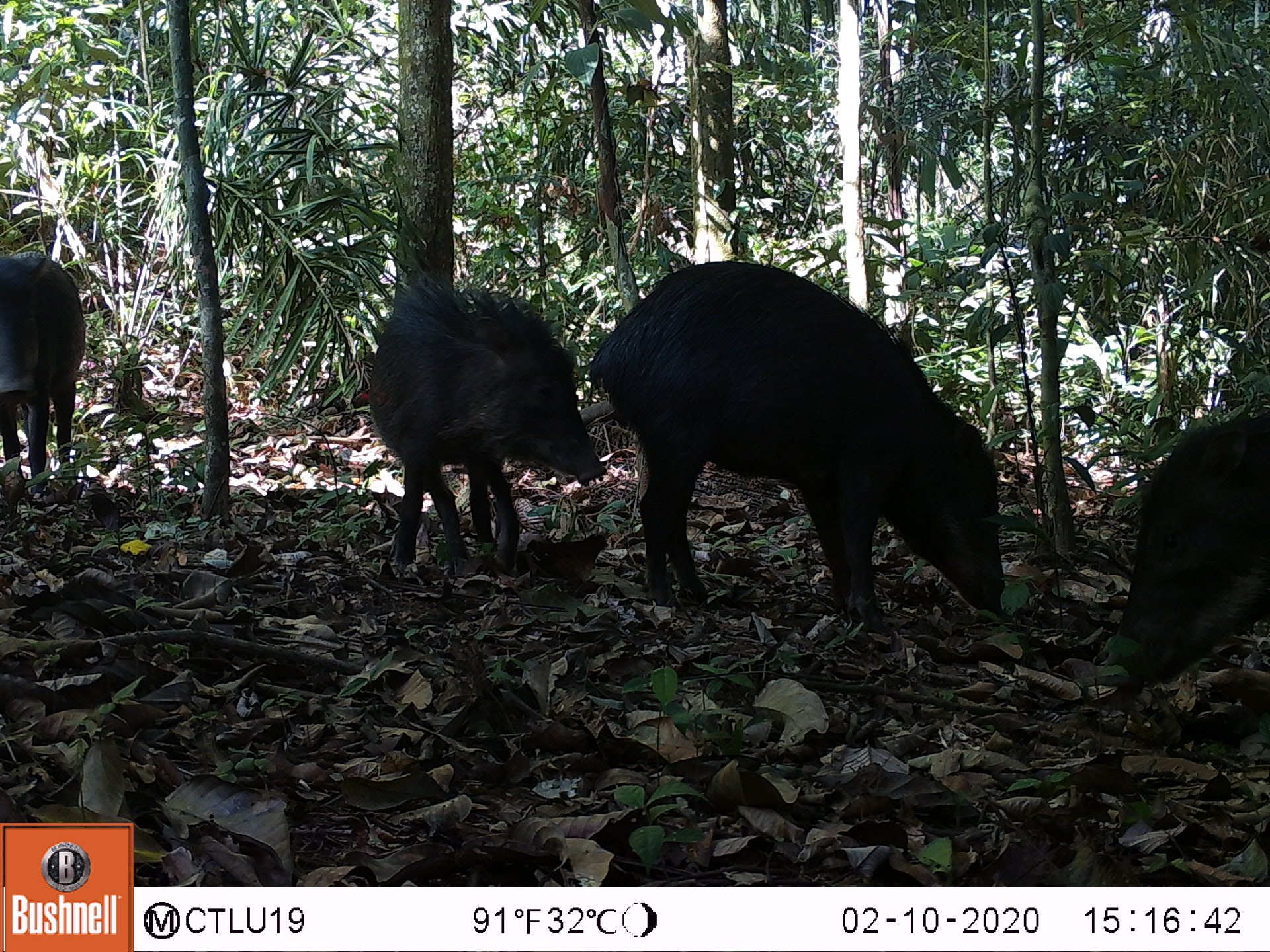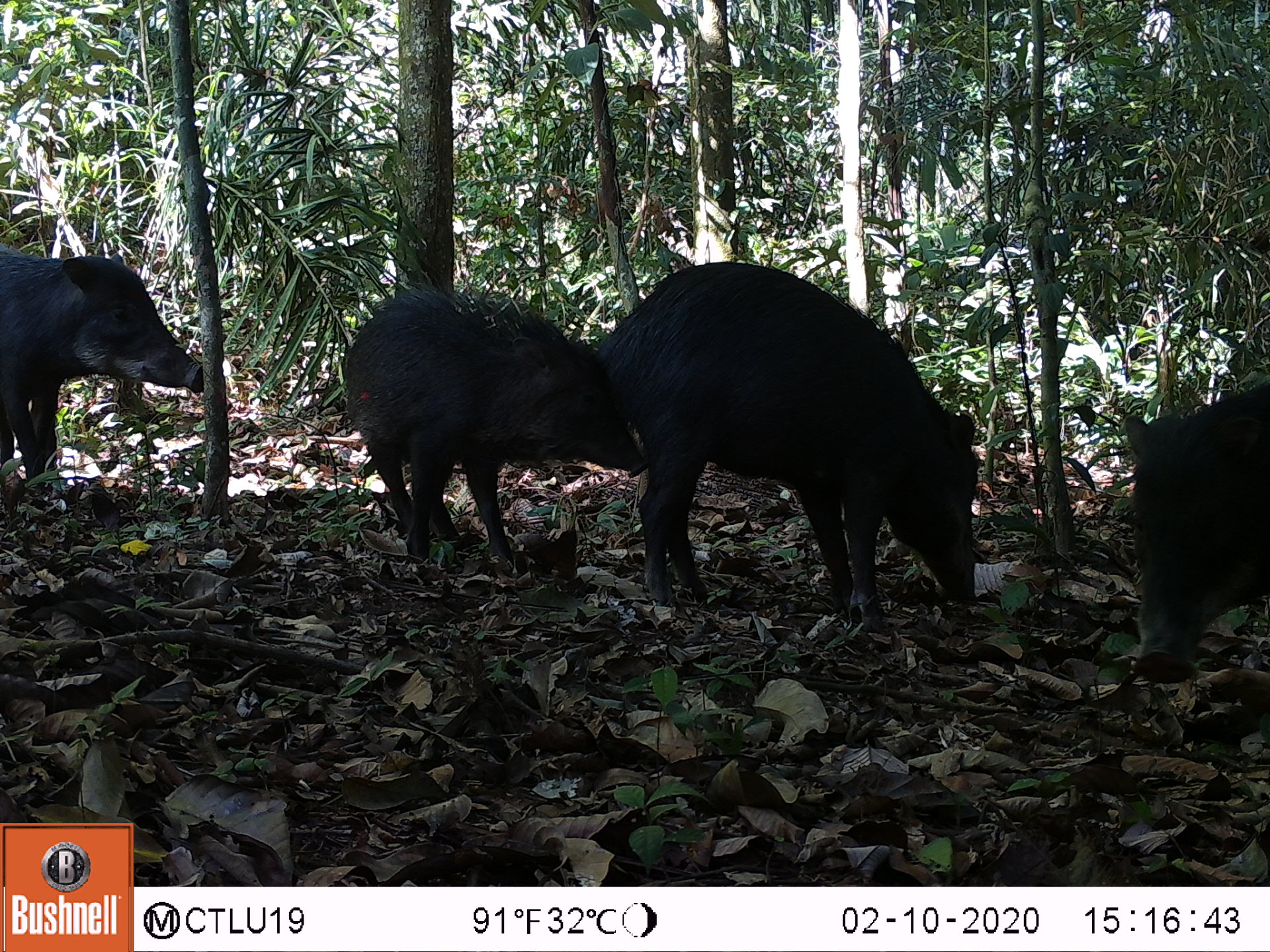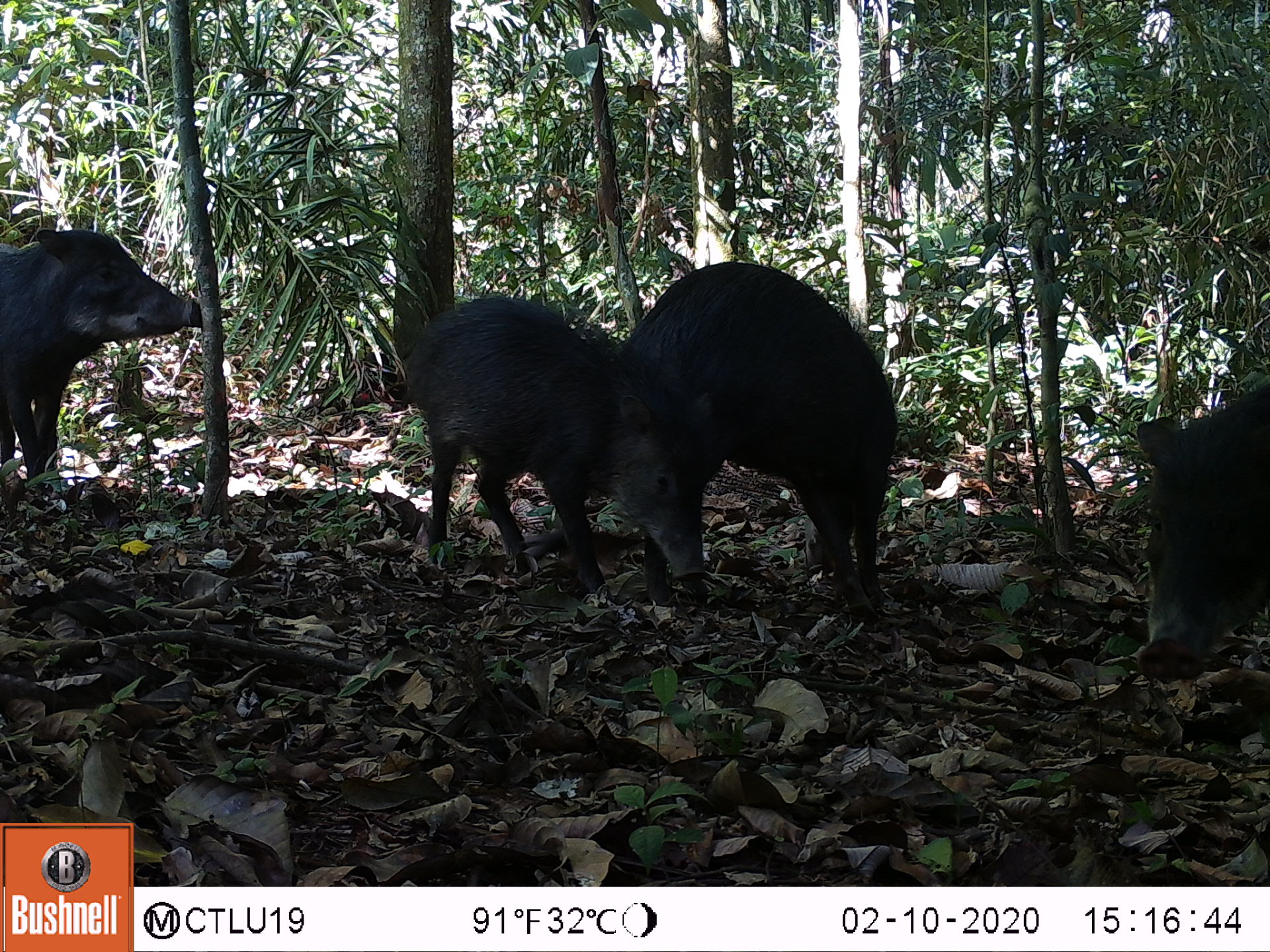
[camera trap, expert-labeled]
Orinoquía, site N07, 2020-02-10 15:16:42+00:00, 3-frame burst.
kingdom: Animalia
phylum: Chordata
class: Mammalia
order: Artiodactyla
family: Tayassuidae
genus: Tayassu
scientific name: Tayassu pecari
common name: white-lipped peccary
White-lipped peccary (Tayassu pecari).